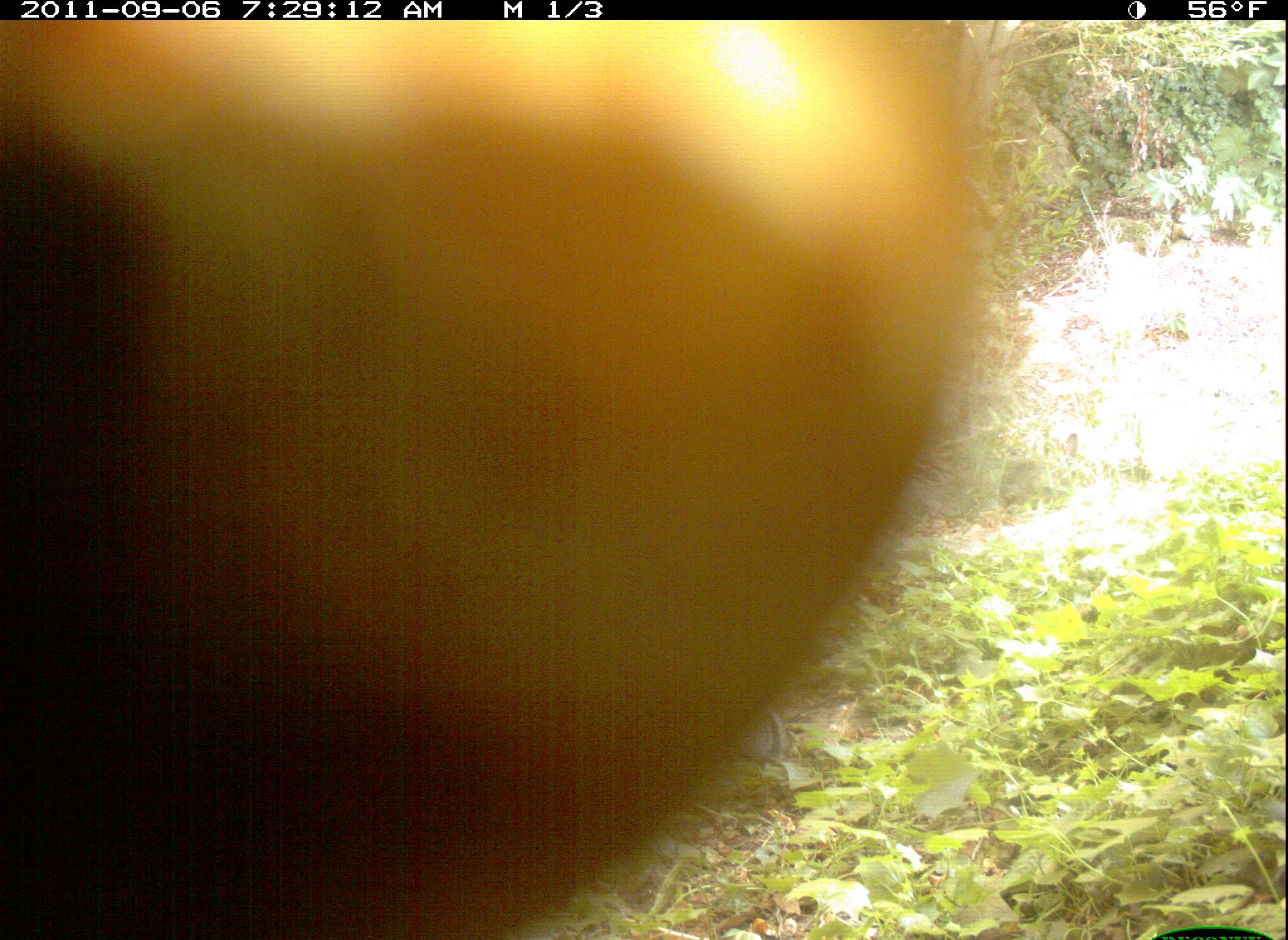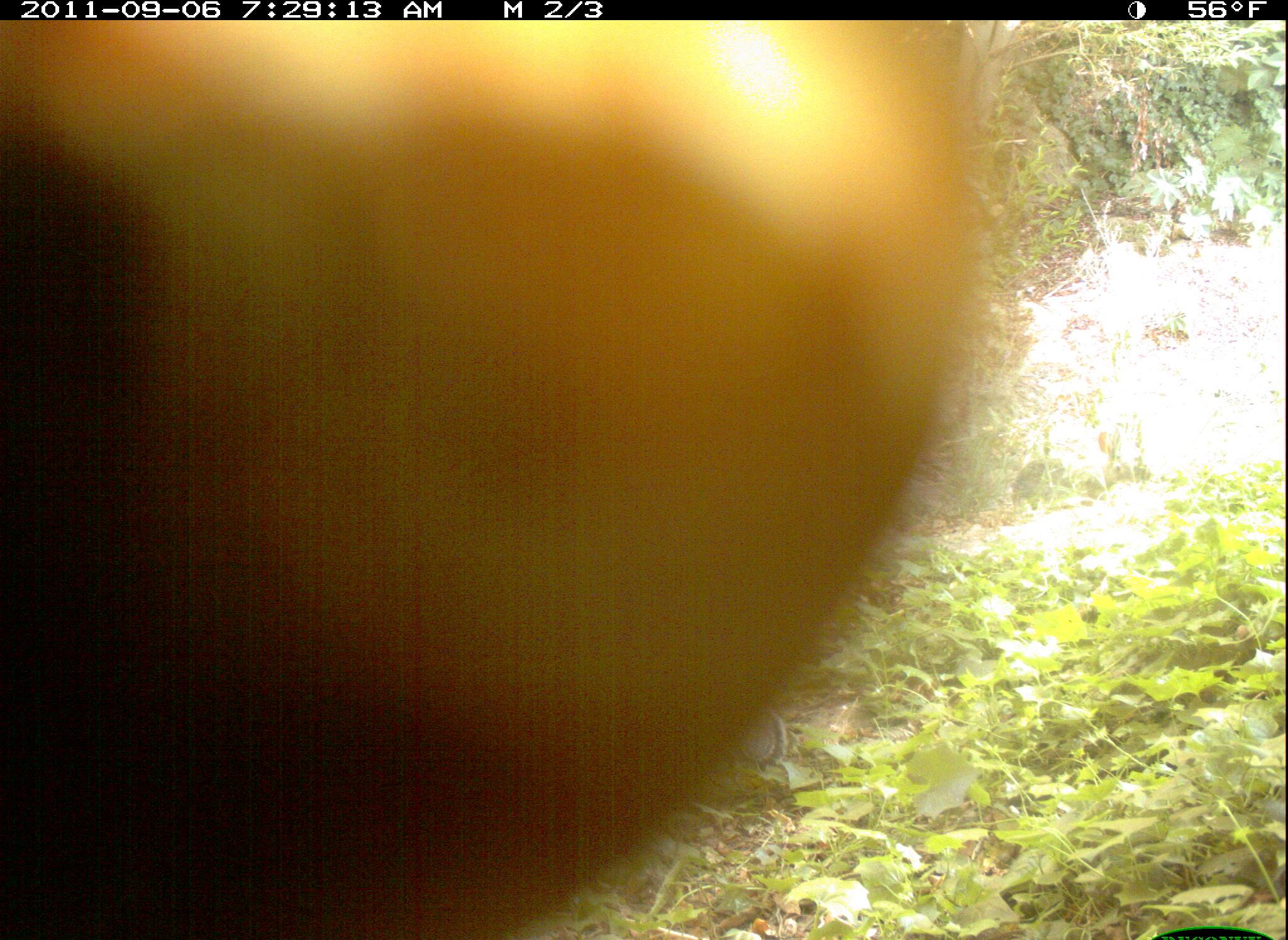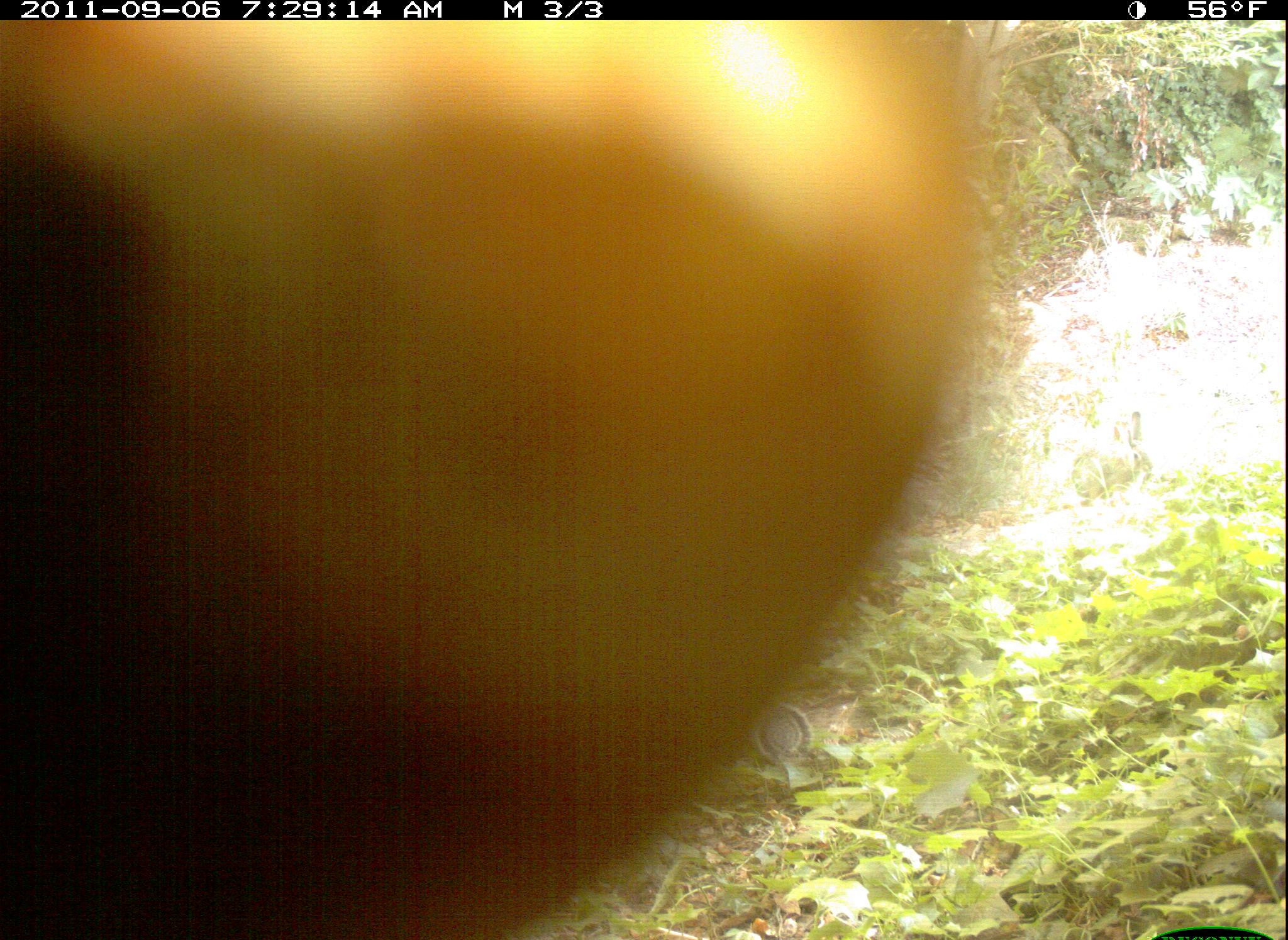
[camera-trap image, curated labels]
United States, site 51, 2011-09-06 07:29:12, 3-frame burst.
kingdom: Animalia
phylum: Chordata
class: Mammalia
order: Rodentia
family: Sciuridae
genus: Sciurus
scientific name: Sciurus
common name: squirrel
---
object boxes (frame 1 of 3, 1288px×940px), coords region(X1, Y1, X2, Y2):
squirrel: region(1, 21, 1025, 940)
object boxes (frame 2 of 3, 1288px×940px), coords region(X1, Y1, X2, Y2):
squirrel: region(0, 19, 1048, 940)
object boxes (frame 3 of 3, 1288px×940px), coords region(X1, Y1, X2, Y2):
squirrel: region(0, 21, 1018, 940)